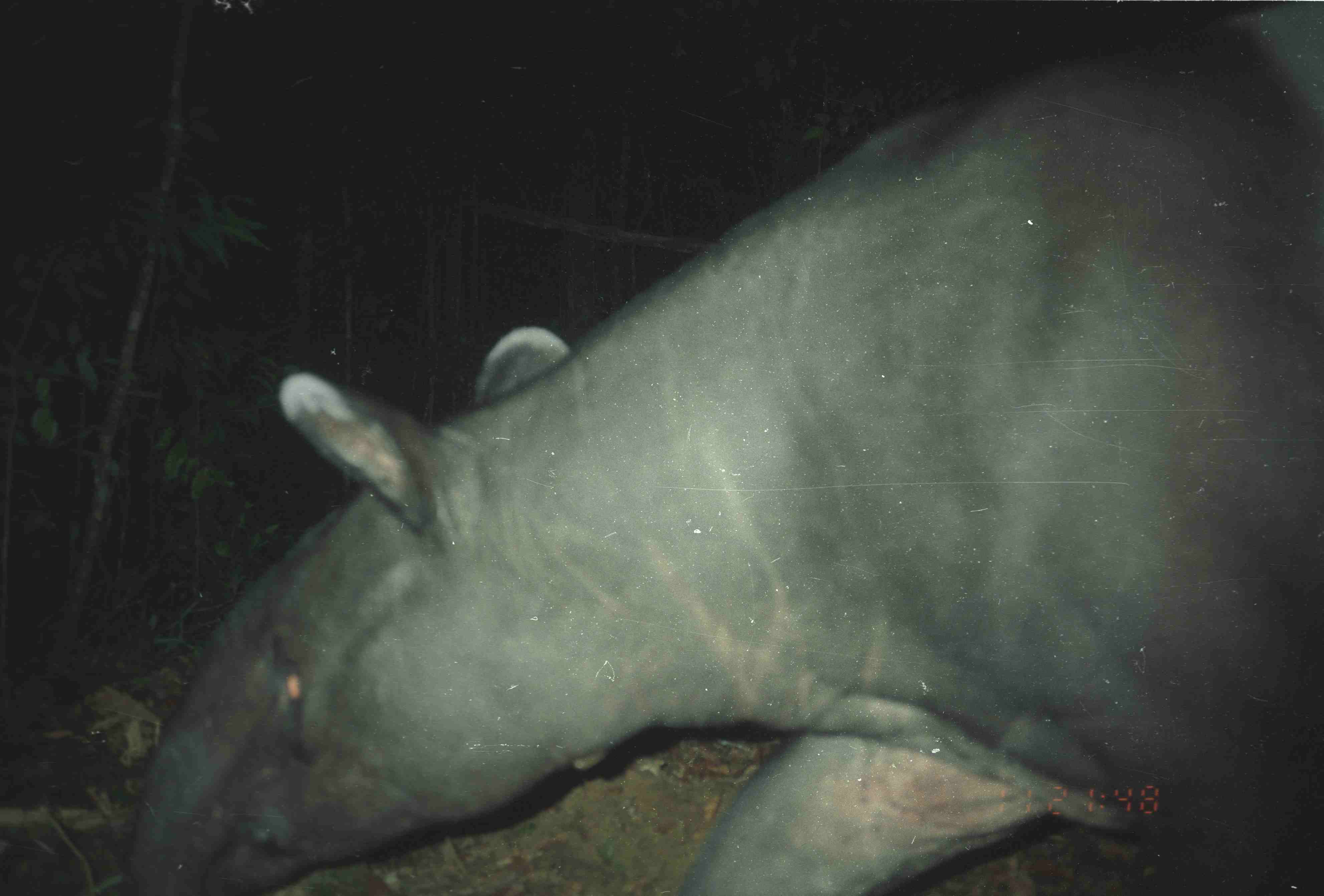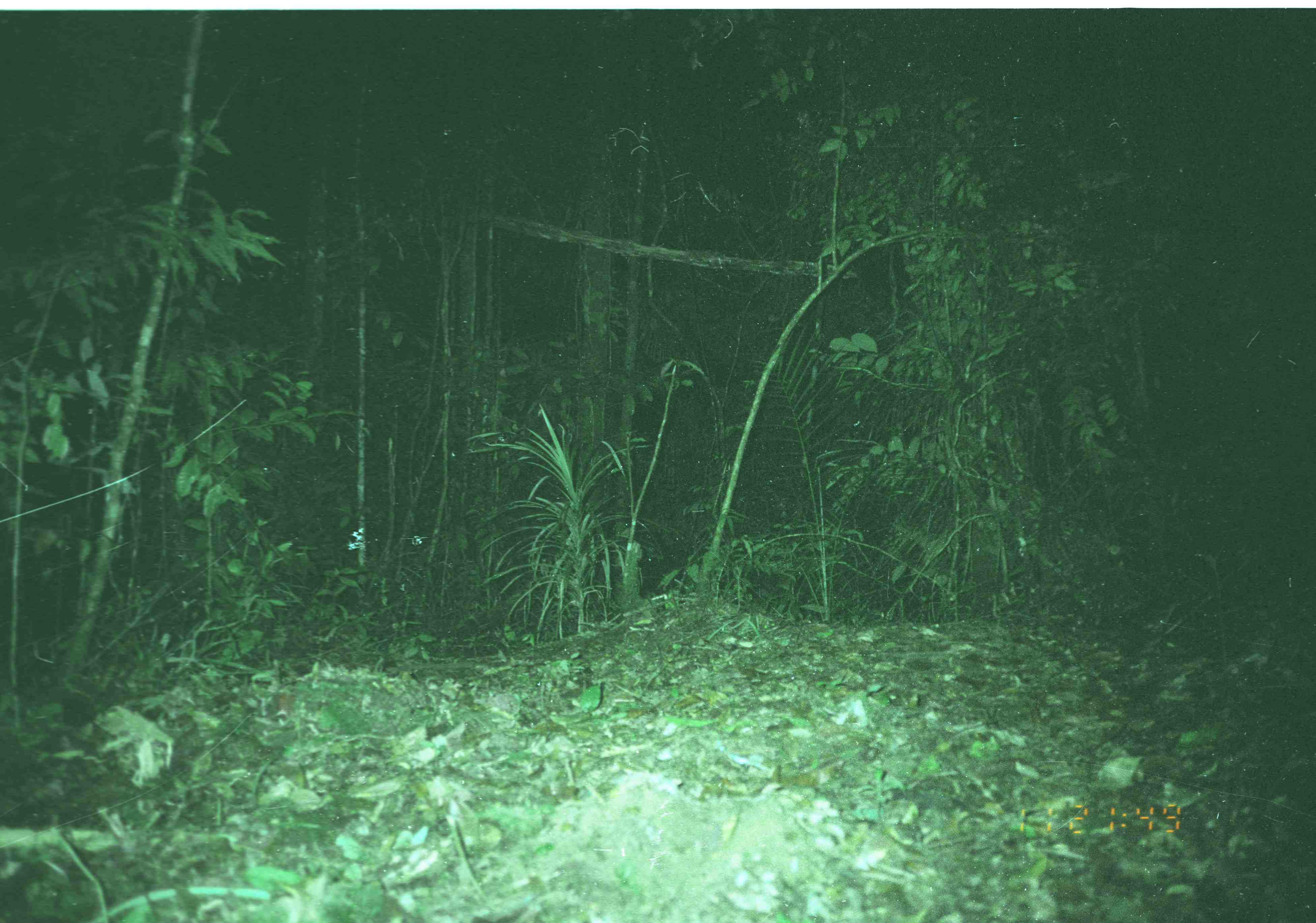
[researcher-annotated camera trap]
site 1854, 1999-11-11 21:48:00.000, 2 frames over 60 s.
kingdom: Animalia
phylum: Chordata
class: Mammalia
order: Perissodactyla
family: Tapiridae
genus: Tapirus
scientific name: Tapirus indicus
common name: malayan tapir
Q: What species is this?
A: Tapirus indicus (malayan tapir).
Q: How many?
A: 1.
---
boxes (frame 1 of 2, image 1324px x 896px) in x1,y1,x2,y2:
tapirus indicus: 113,8,1324,896